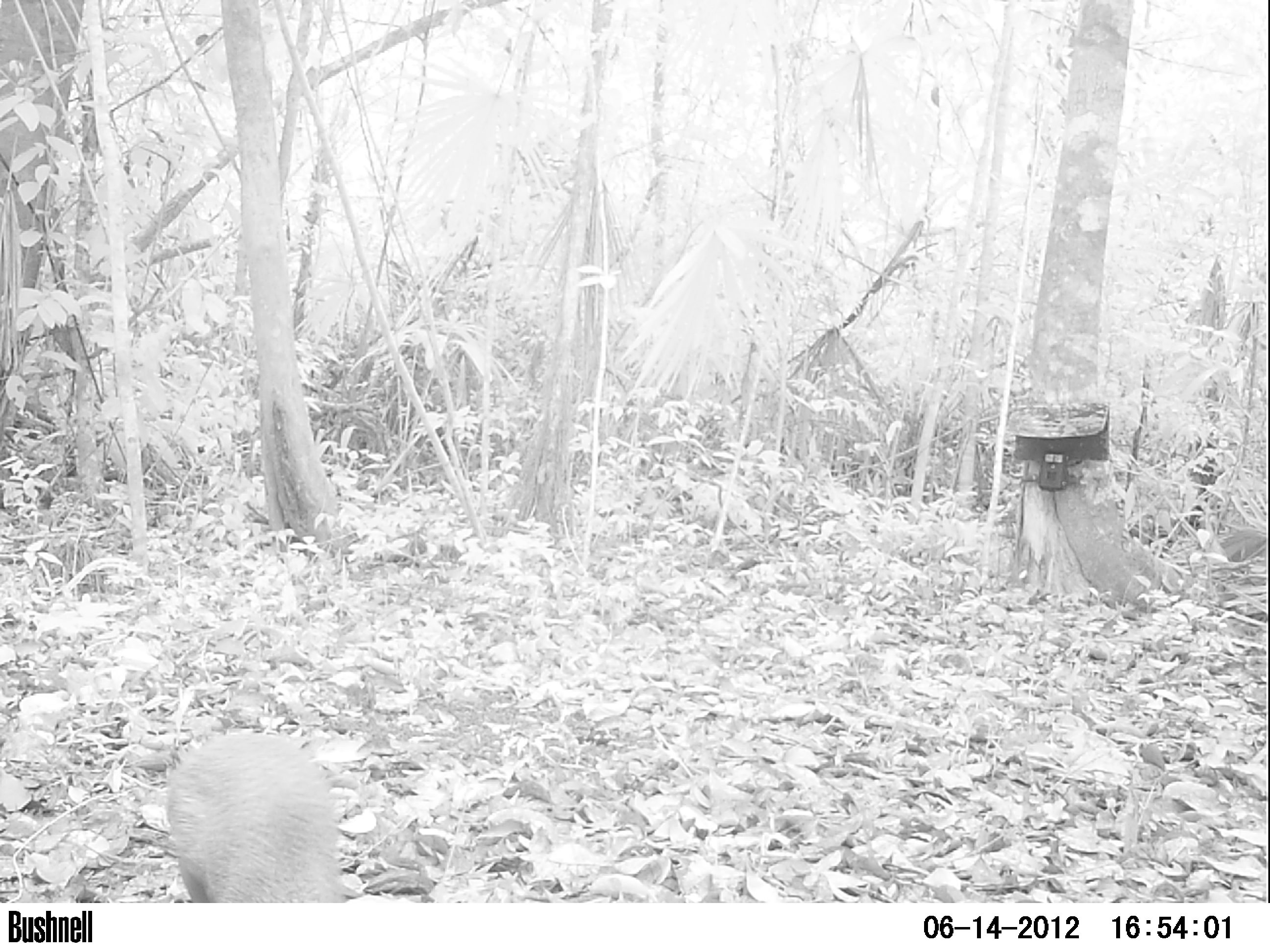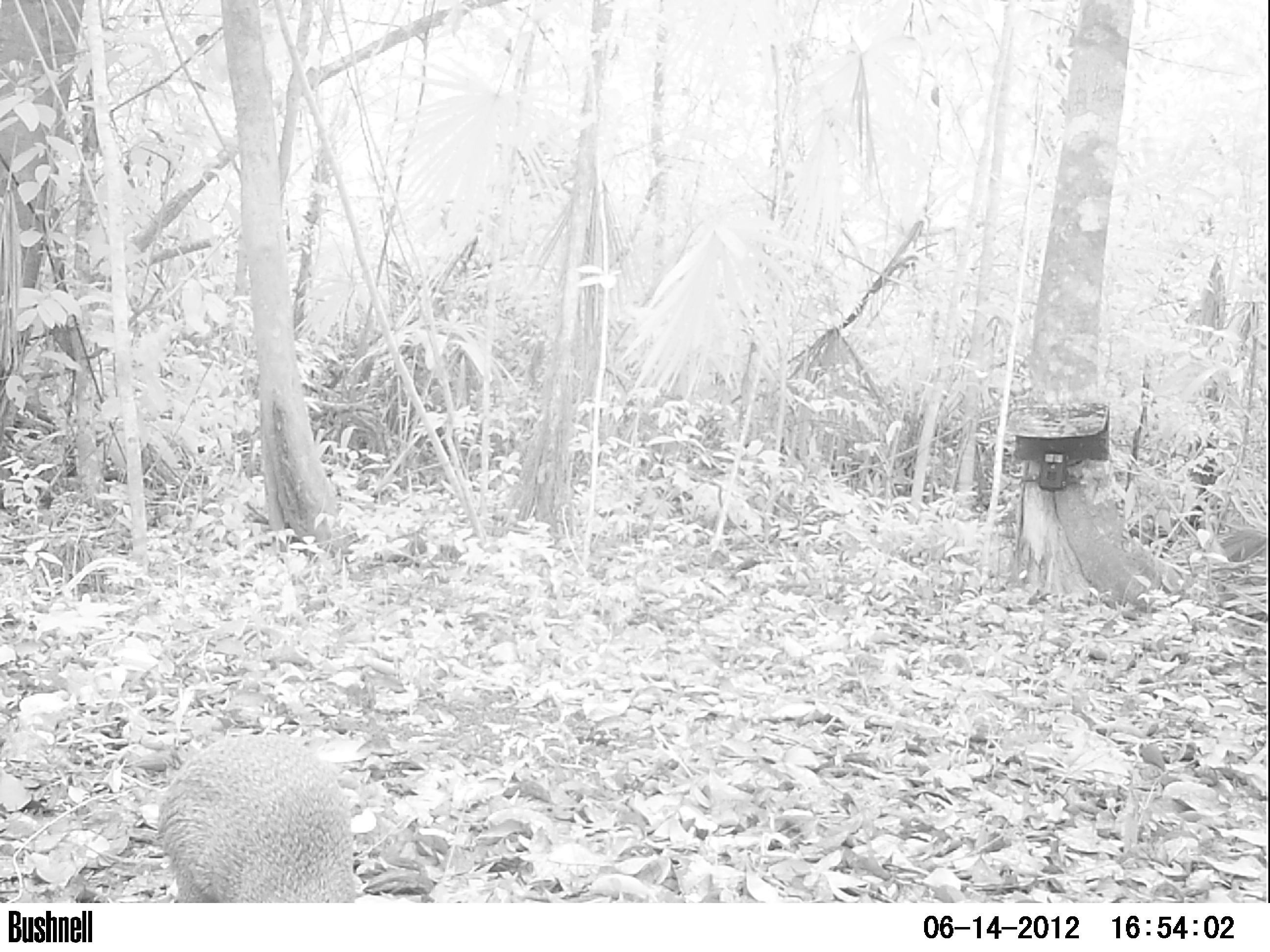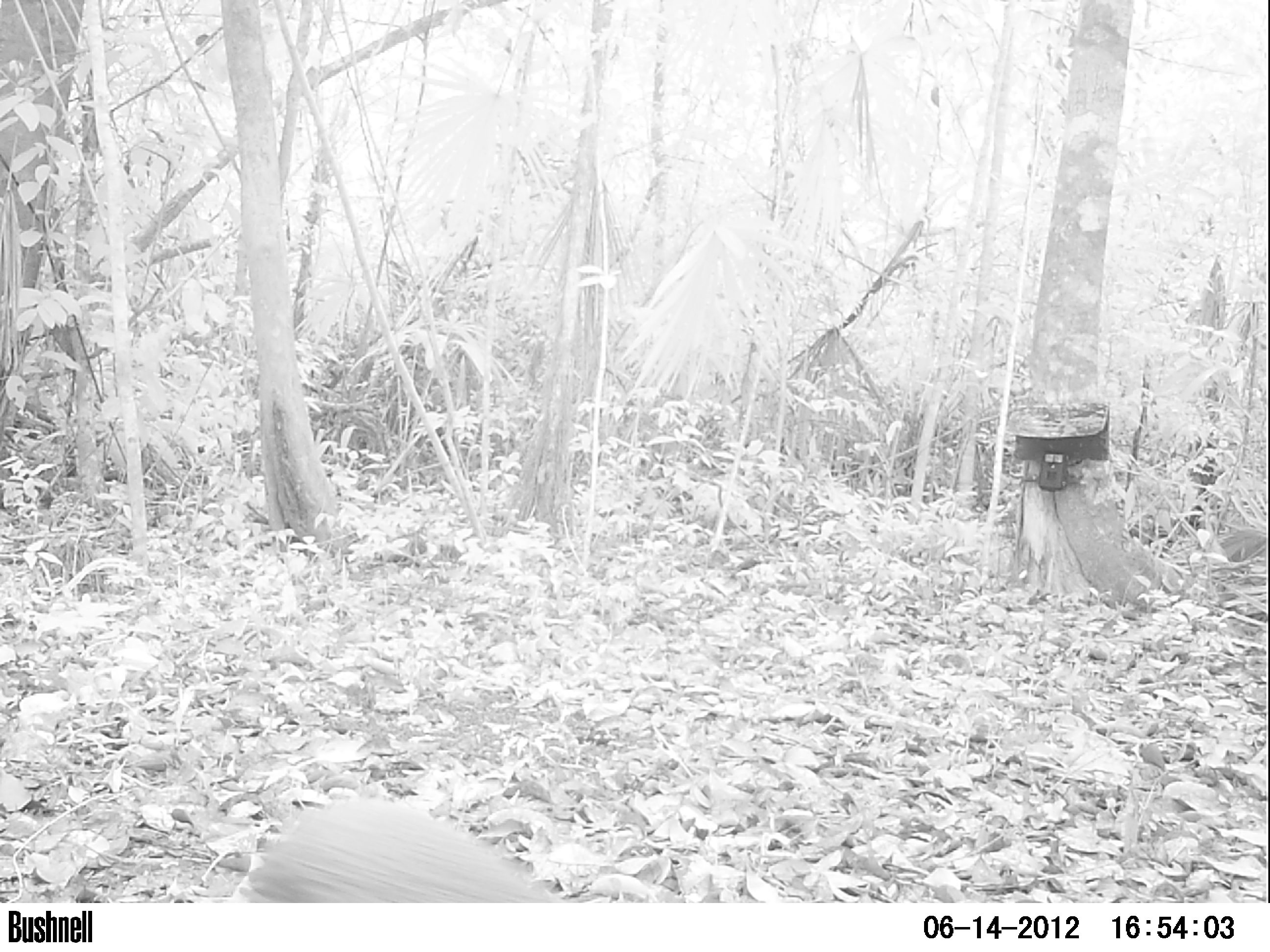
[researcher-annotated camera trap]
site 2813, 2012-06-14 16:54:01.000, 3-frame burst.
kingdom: Animalia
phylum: Chordata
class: Mammalia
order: Rodentia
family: Dasyproctidae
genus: Dasyprocta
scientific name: Dasyprocta punctata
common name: central american agouti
Dasyprocta punctata (central american agouti), count 1, age adult.